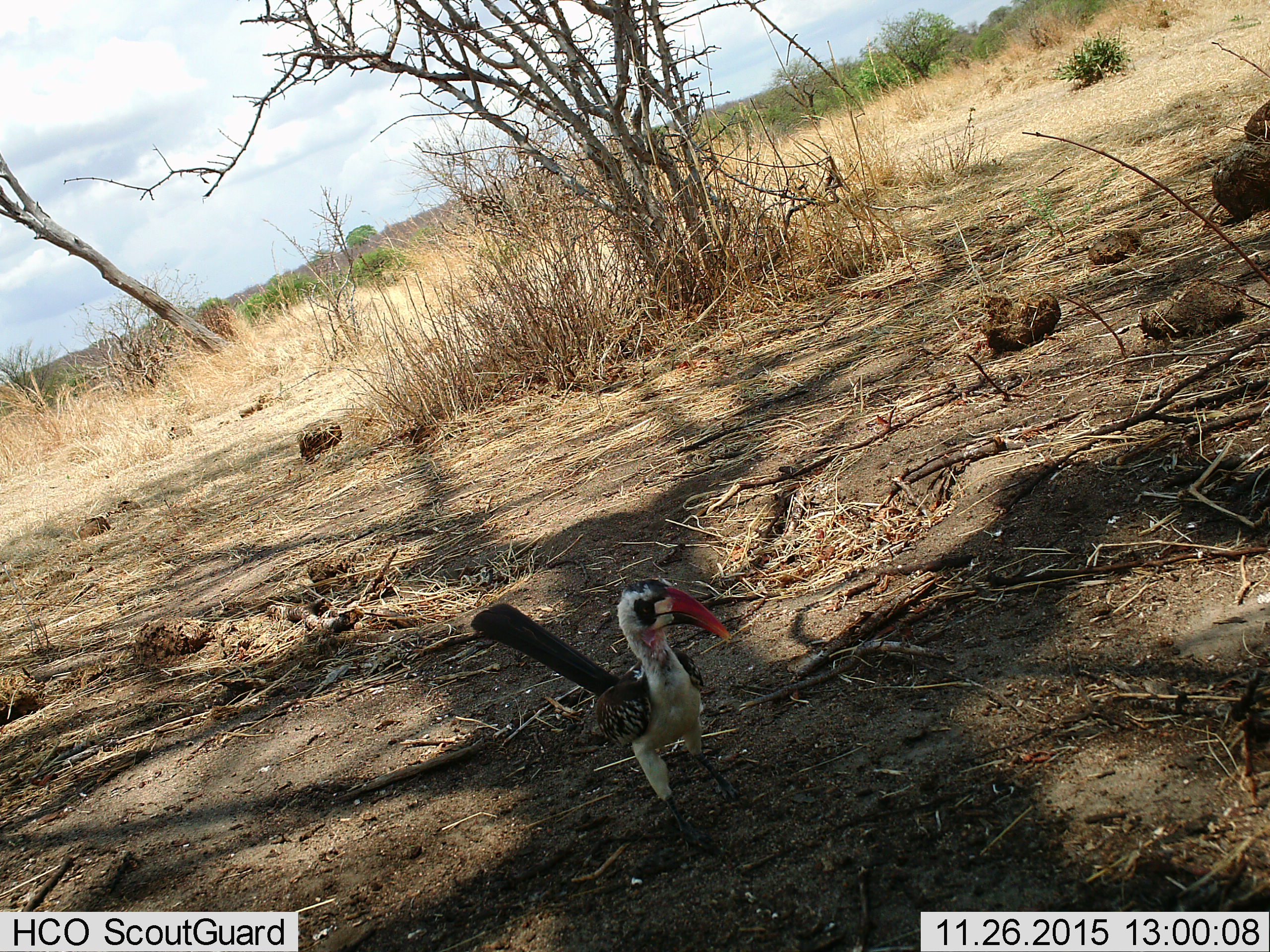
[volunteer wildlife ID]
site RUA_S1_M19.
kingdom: Animalia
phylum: Chordata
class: Aves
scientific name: Aves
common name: bird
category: birdother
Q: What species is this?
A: Birdother (bird) (Aves).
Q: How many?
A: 1.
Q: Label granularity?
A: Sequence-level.